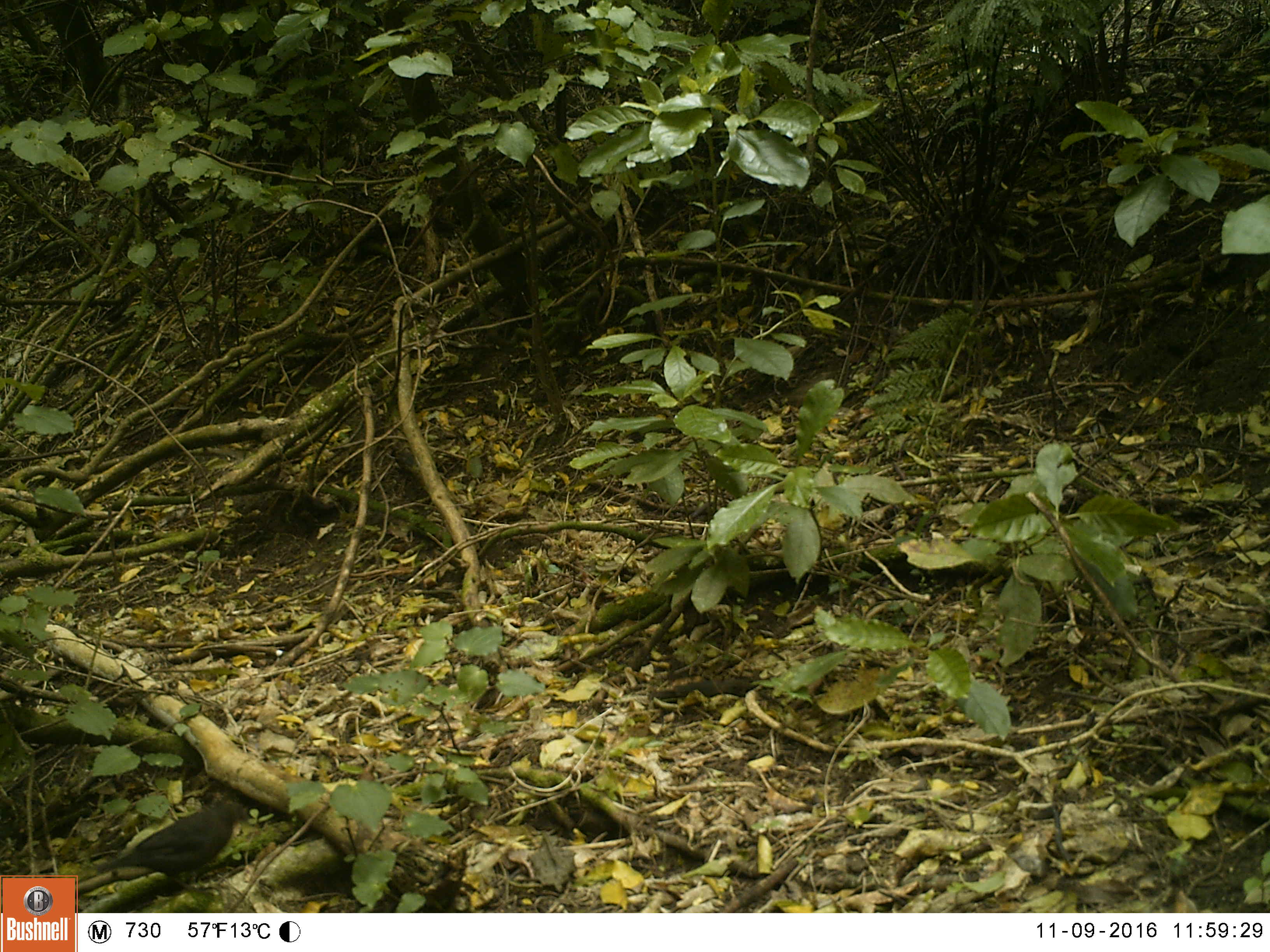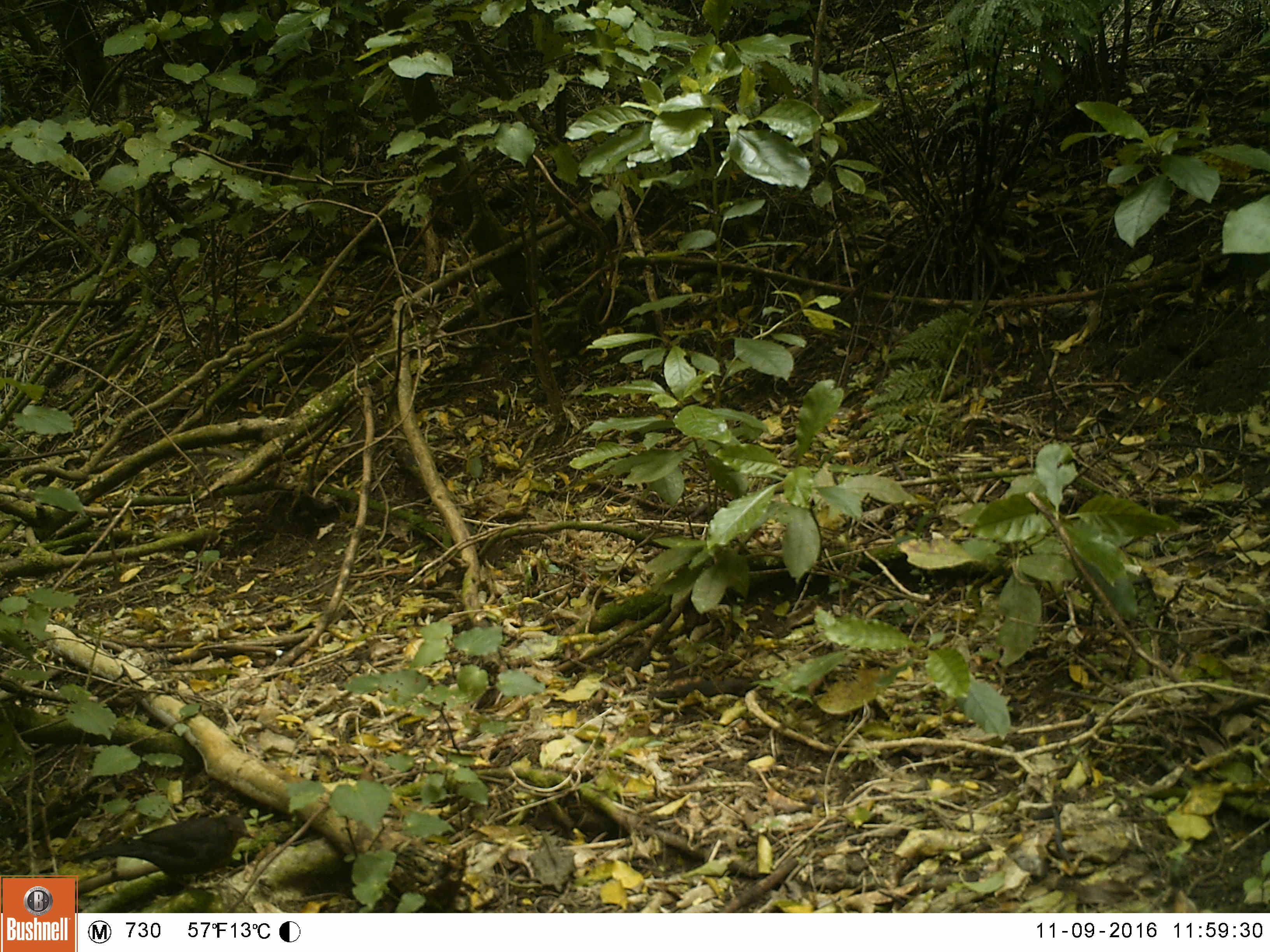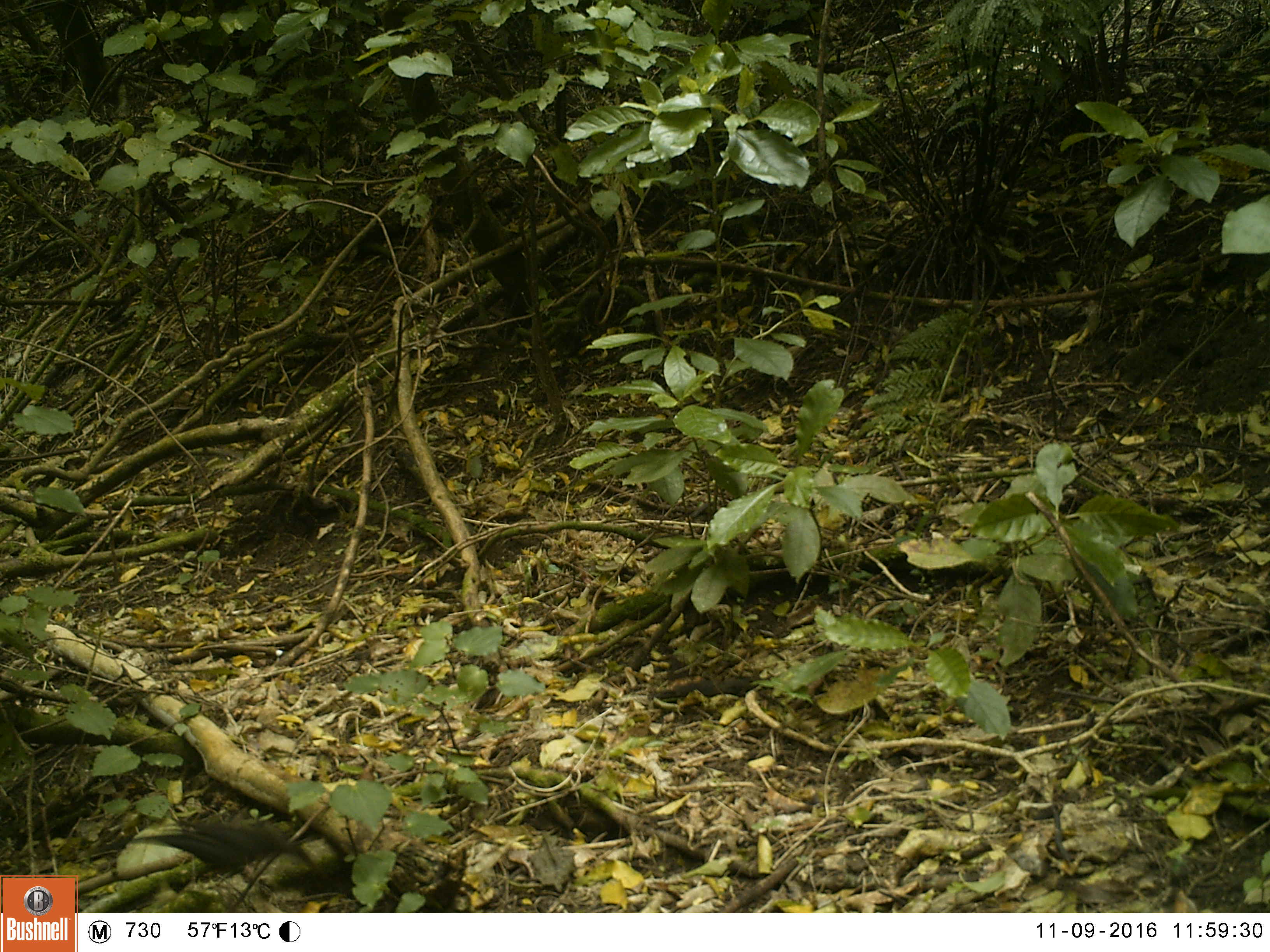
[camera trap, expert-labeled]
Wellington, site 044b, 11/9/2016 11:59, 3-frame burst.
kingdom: Animalia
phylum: Chordata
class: Aves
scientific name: Aves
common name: bird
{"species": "bird (Aves)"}